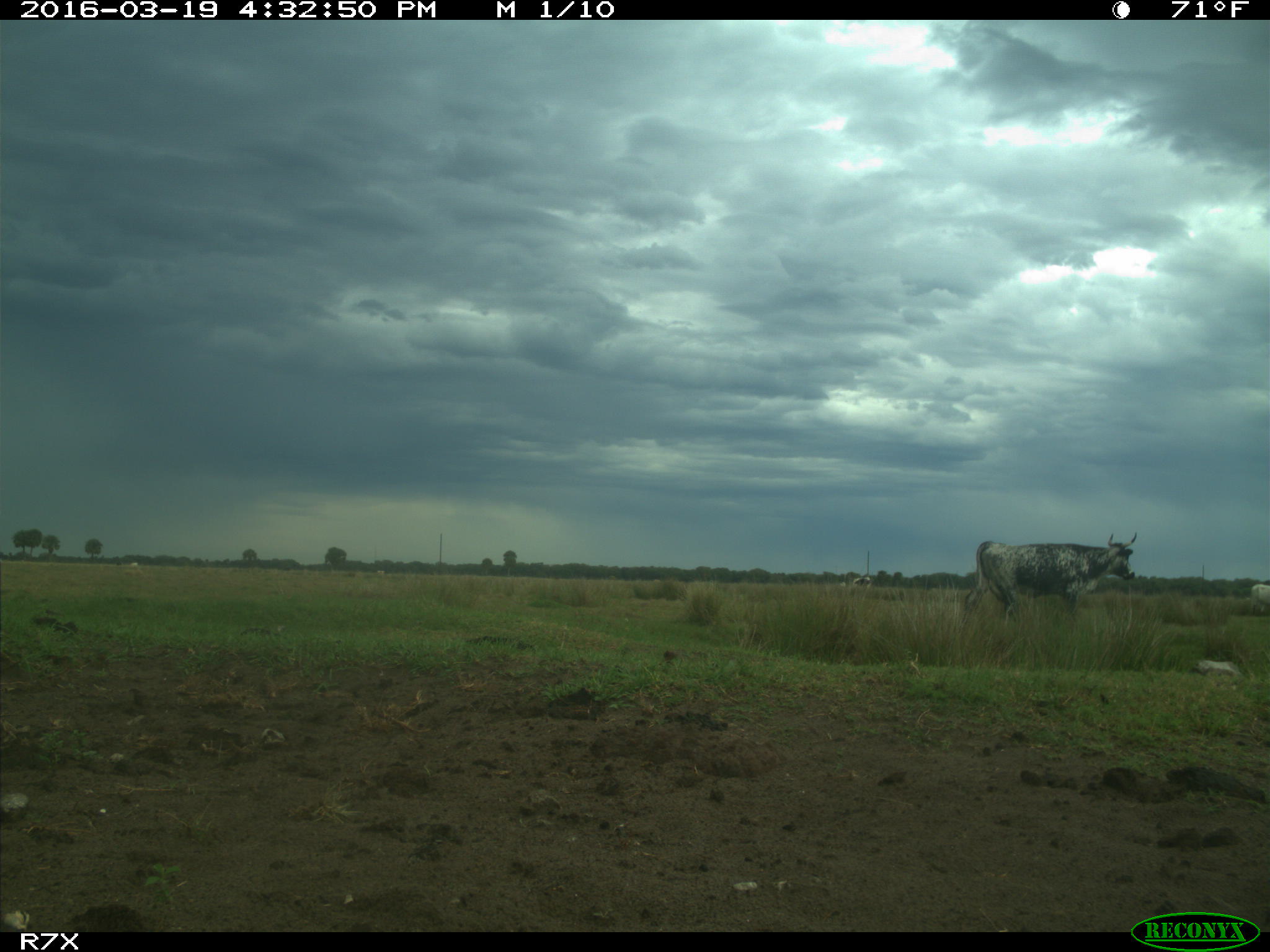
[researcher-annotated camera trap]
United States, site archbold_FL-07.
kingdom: Animalia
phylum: Chordata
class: Mammalia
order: Artiodactyla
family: Bovidae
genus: Bos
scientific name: Bos taurus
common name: domestic cow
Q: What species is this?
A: Bos taurus (domestic cow).